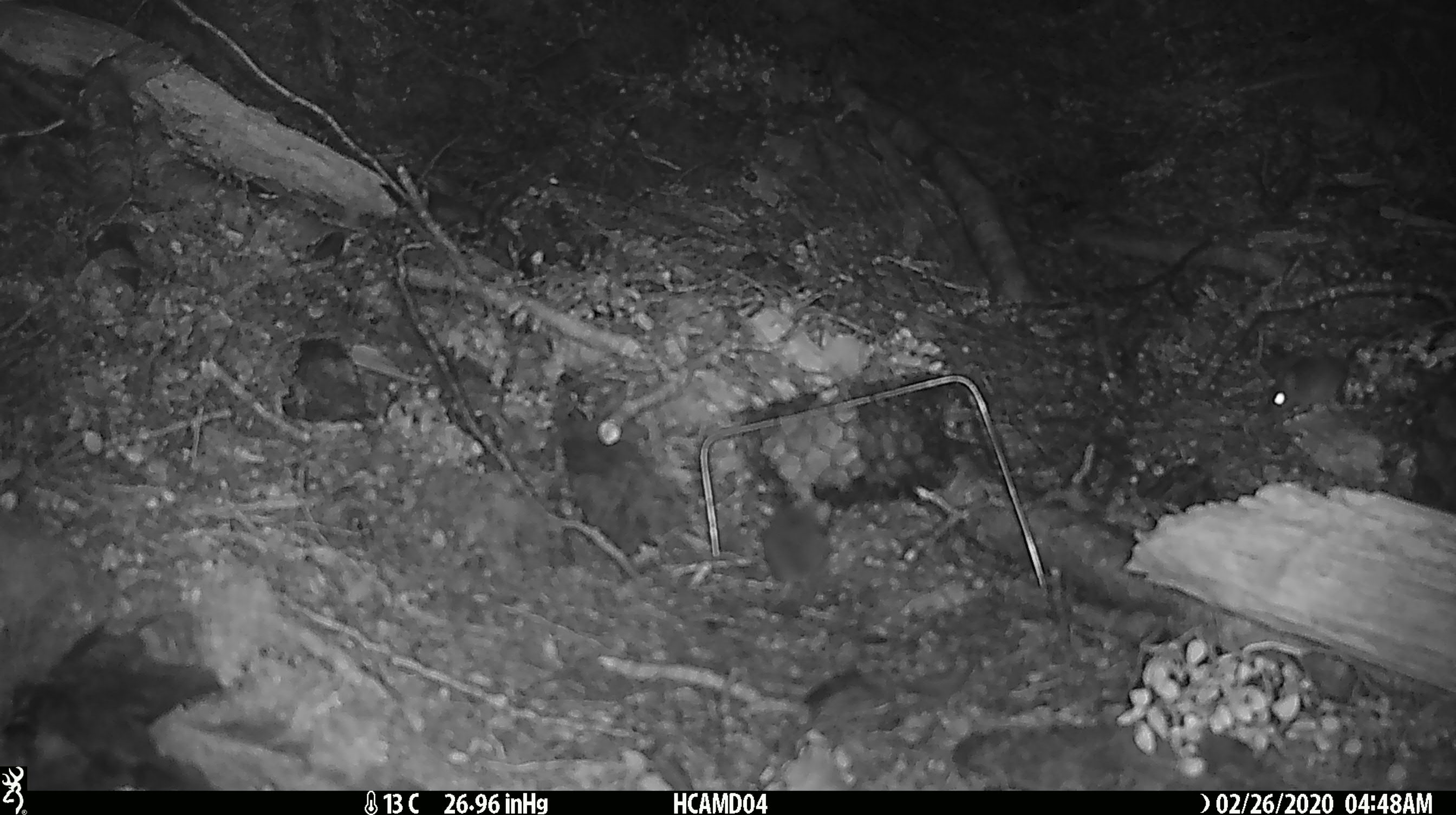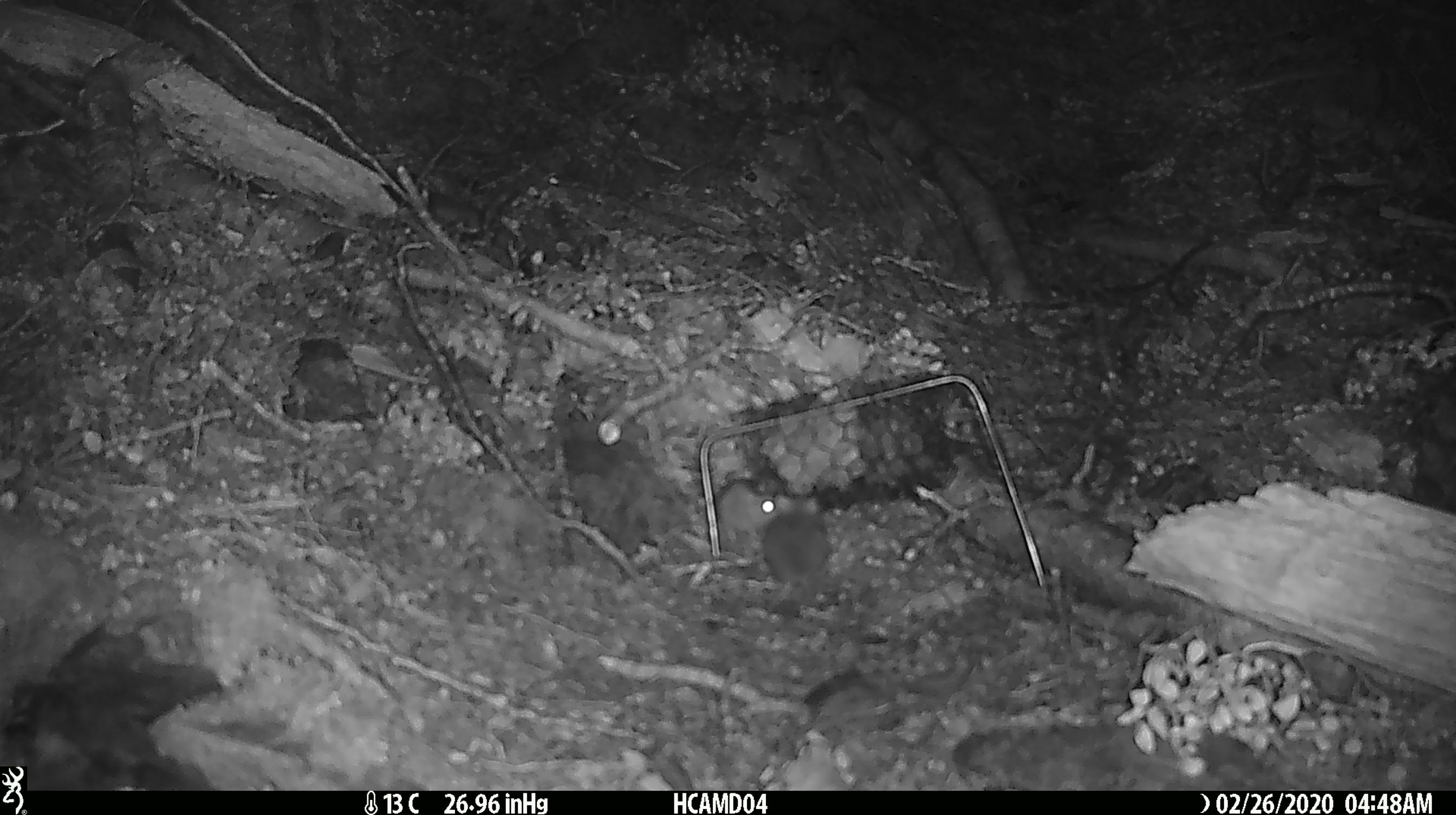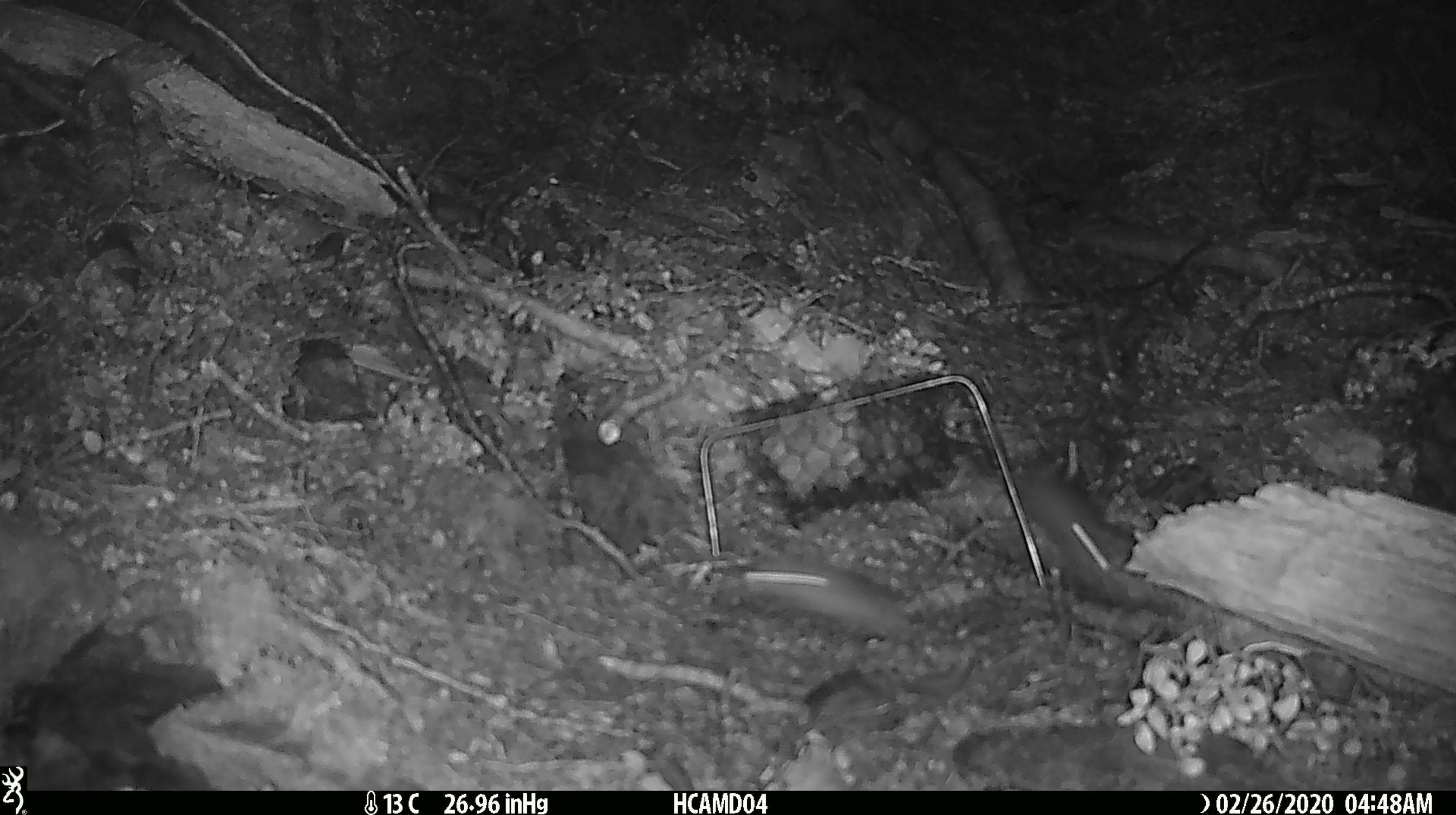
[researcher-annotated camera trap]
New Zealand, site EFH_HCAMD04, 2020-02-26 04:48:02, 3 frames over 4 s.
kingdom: Animalia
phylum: Chordata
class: Mammalia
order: Rodentia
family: Muridae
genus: Mus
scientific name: Mus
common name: mouse